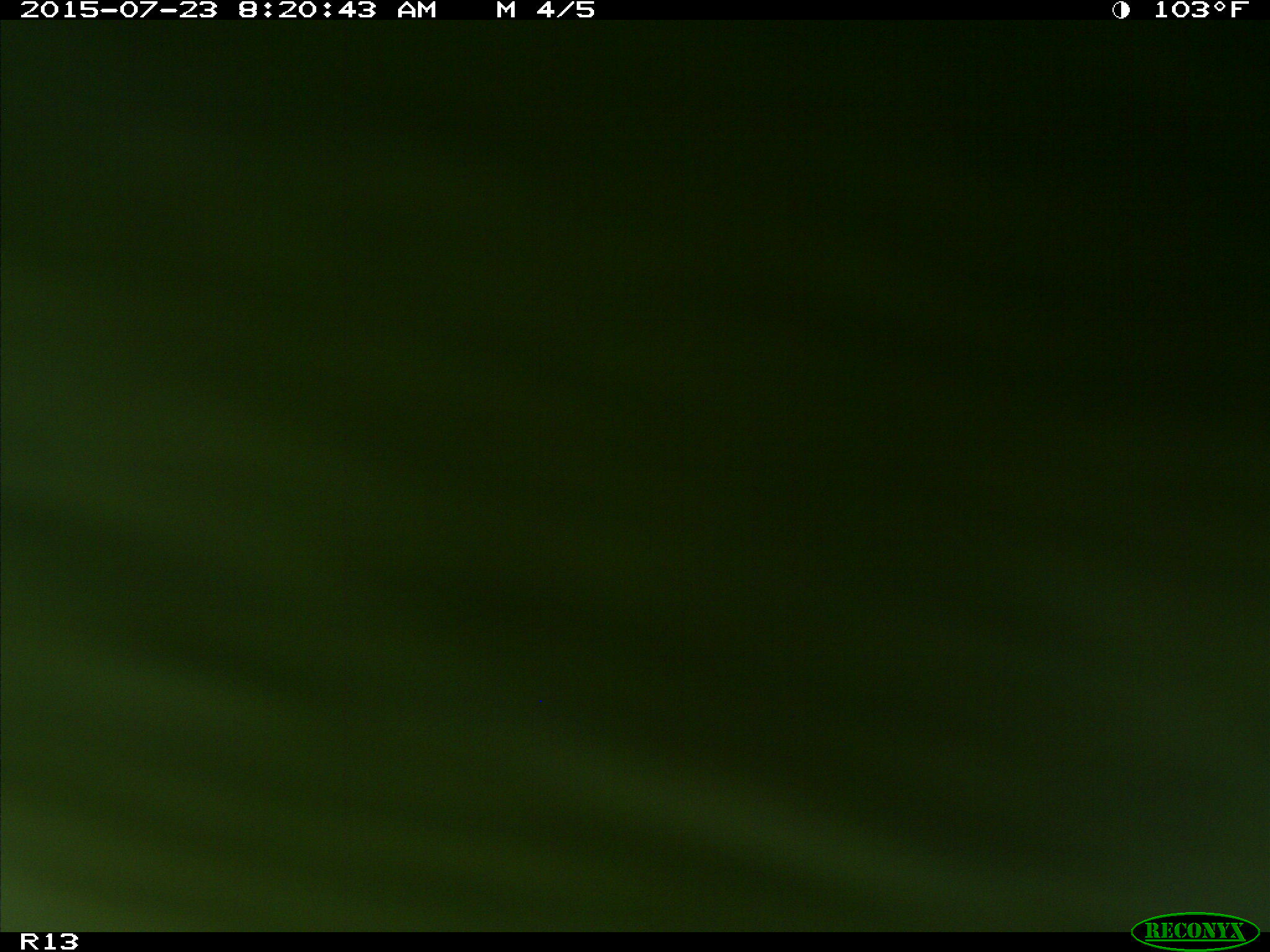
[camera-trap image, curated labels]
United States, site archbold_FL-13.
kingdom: Animalia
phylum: Chordata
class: Mammalia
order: Artiodactyla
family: Bovidae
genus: Bos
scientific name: Bos taurus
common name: domestic cow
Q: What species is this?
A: Bos taurus (domestic cow).